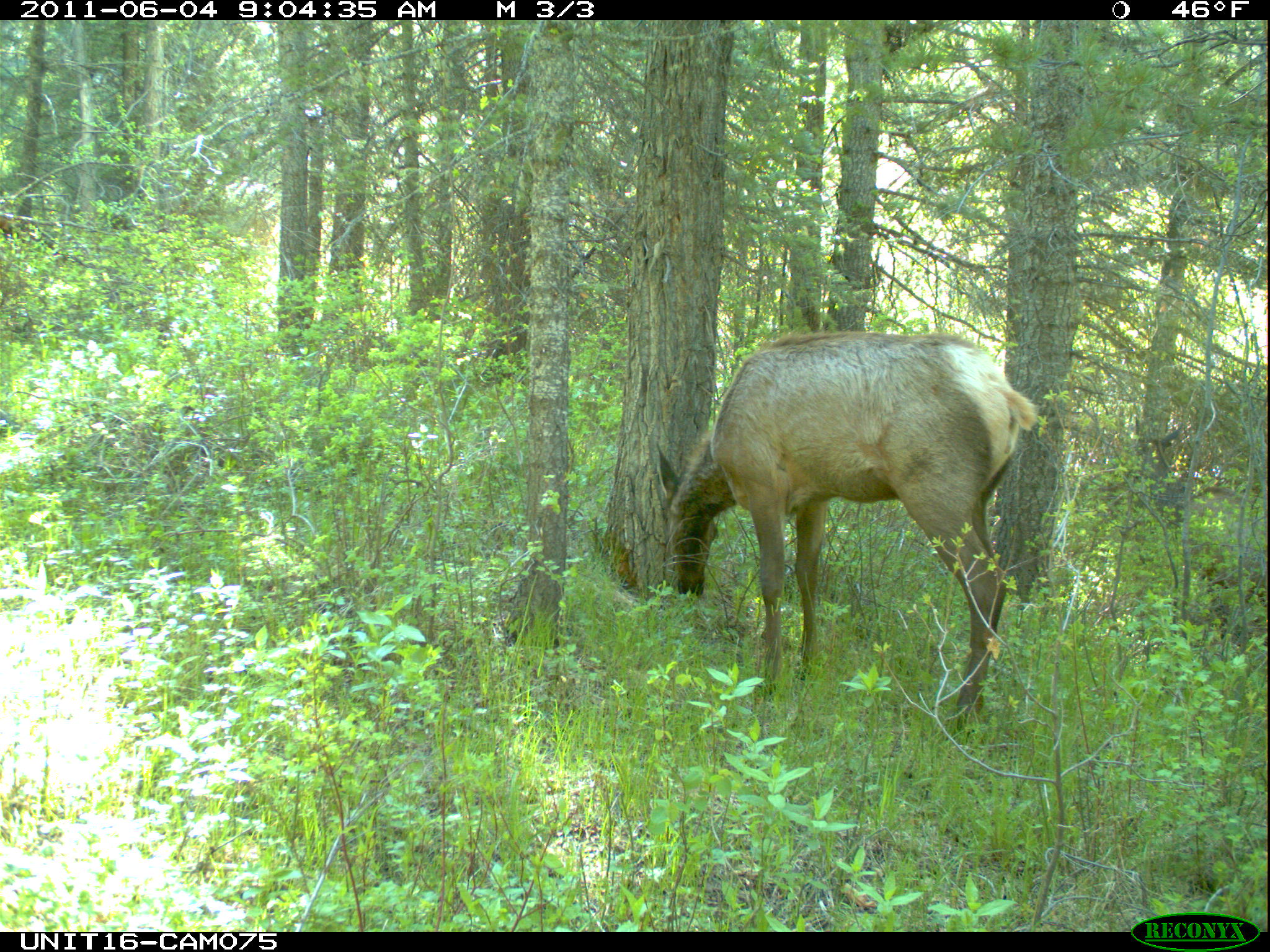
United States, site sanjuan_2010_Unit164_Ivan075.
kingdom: Animalia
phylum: Chordata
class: Mammalia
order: Artiodactyla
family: Cervidae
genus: Cervus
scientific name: Cervus elaphus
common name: red deer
Cervus elaphus (red deer).